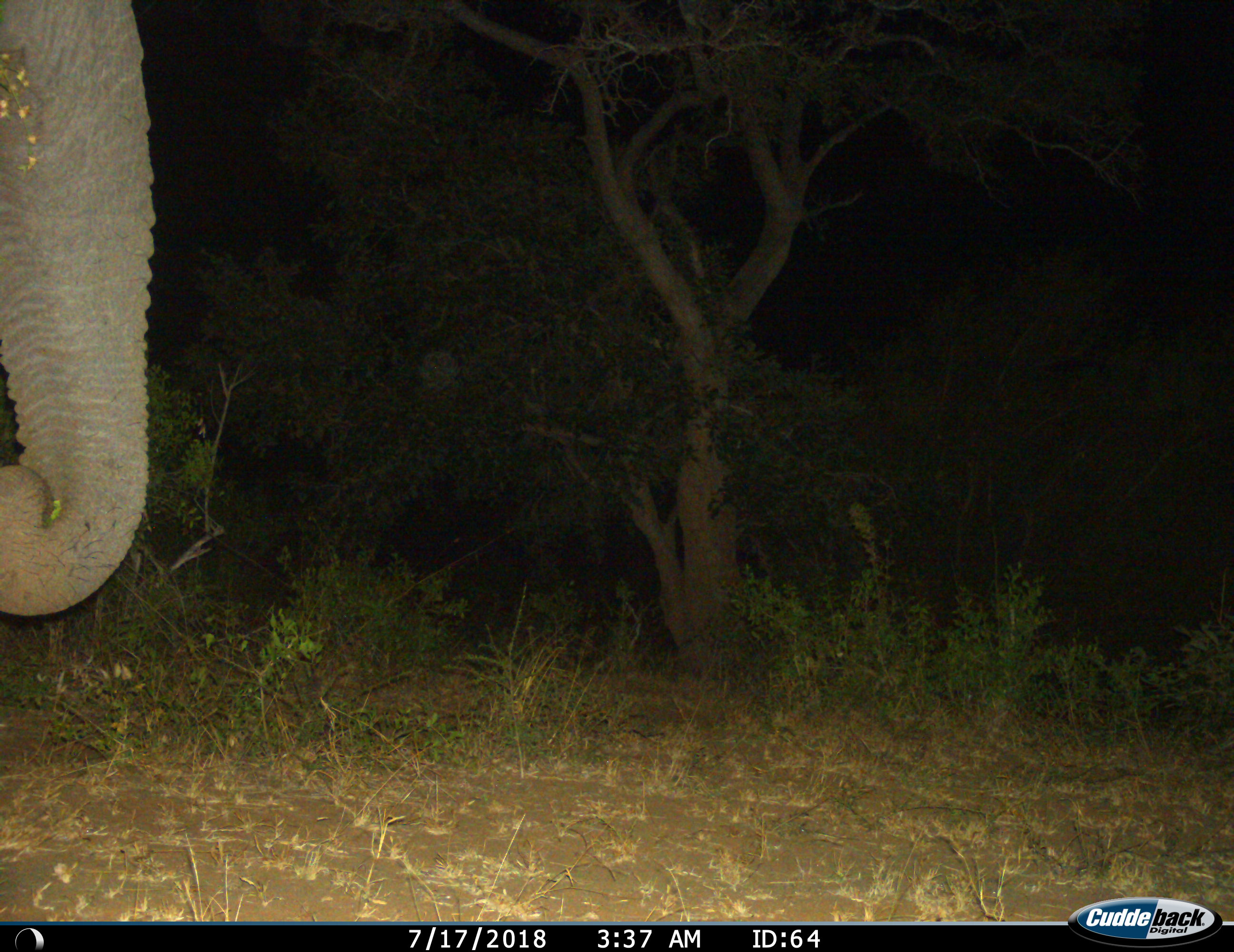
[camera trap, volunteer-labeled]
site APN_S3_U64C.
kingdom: Animalia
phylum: Chordata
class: Mammalia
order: Proboscidea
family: Elephantidae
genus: Loxodonta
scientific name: Loxodonta africana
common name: african bush elephant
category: elephant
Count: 1.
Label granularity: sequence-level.